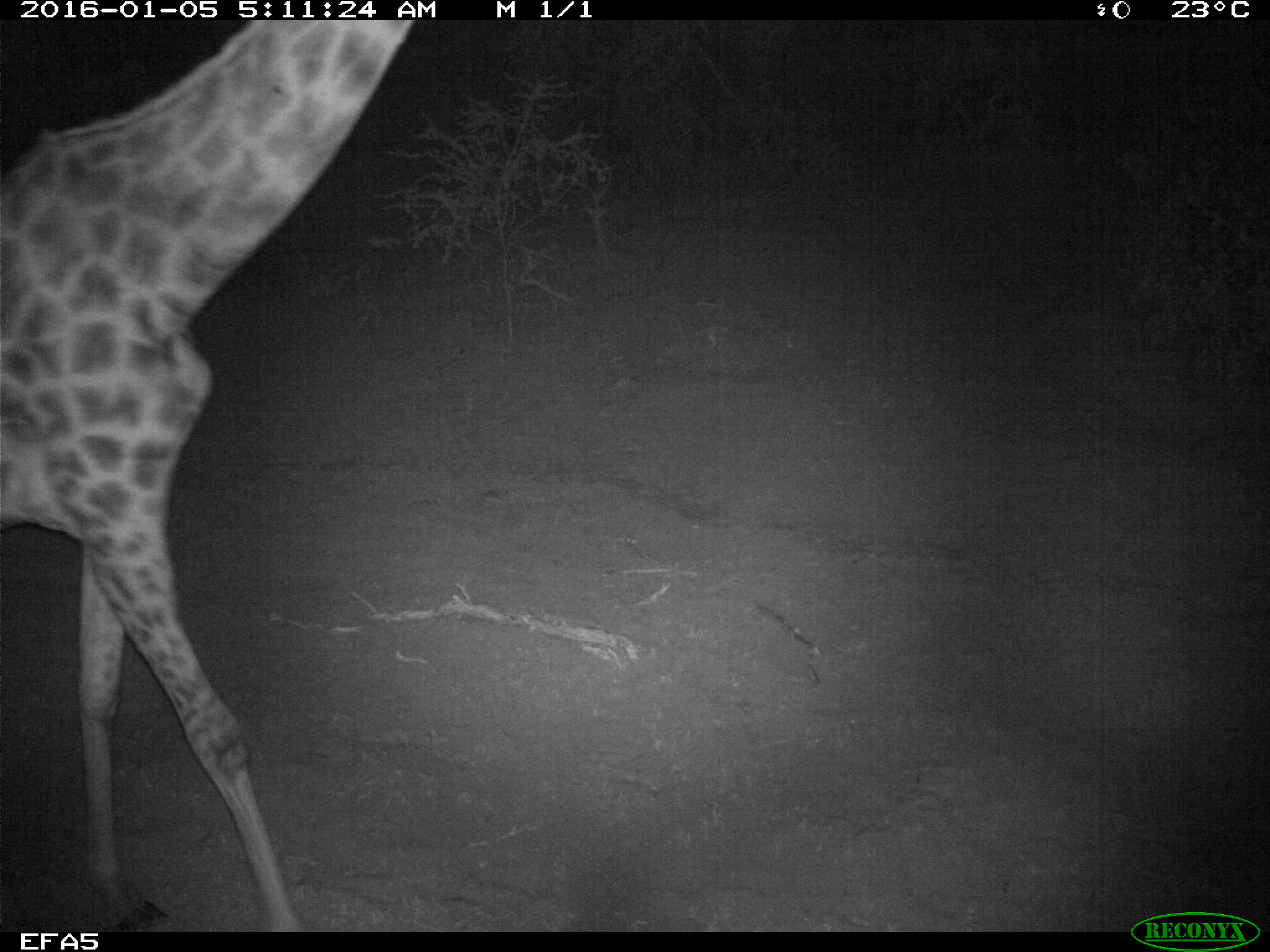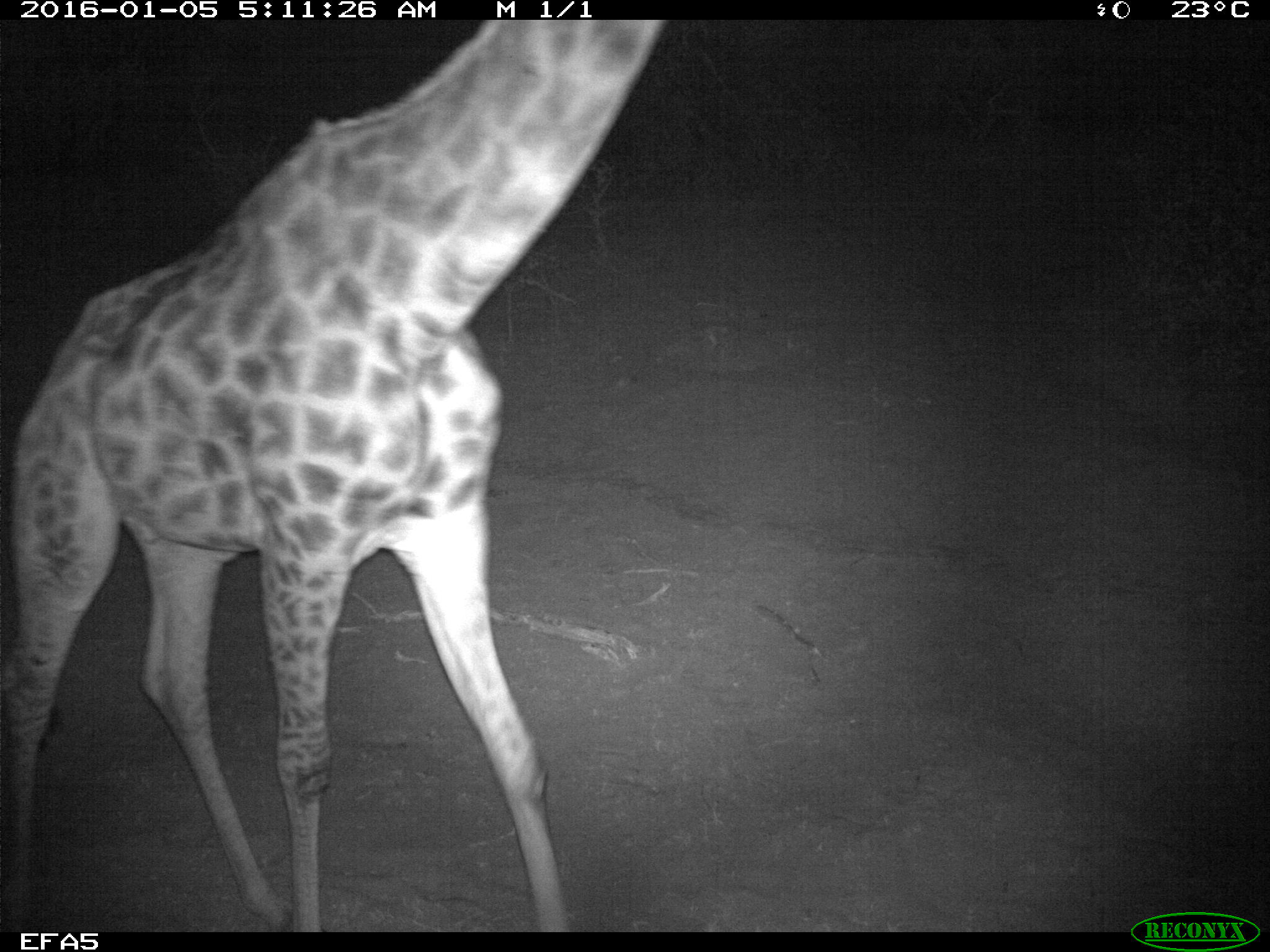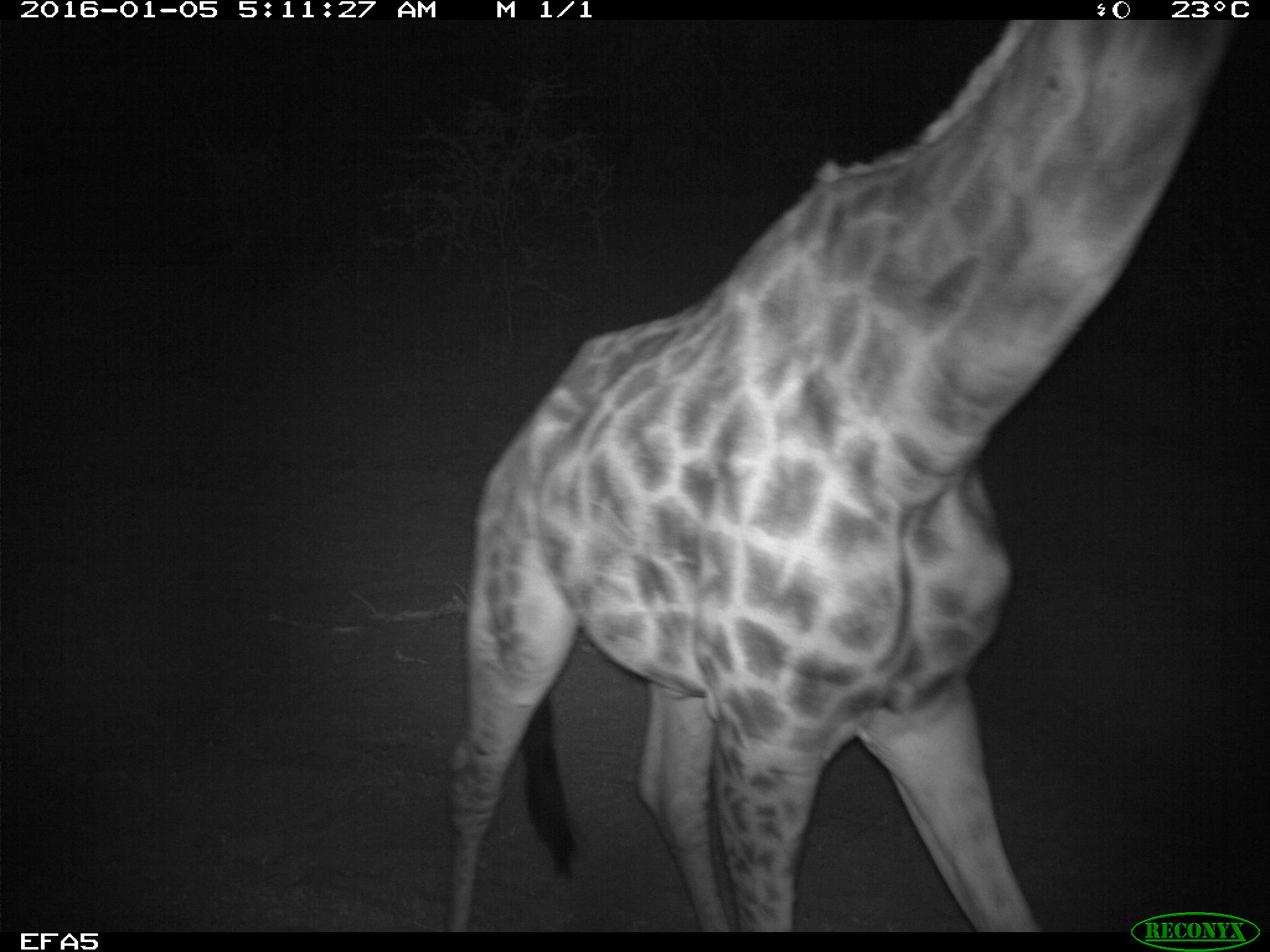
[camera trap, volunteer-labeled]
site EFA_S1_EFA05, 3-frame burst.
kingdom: Animalia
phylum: Chordata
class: Mammalia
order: Artiodactyla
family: Giraffidae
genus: Giraffa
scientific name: Giraffa camelopardalis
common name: giraffe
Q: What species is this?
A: Giraffe (Giraffa camelopardalis).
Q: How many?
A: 1.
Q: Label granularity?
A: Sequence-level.